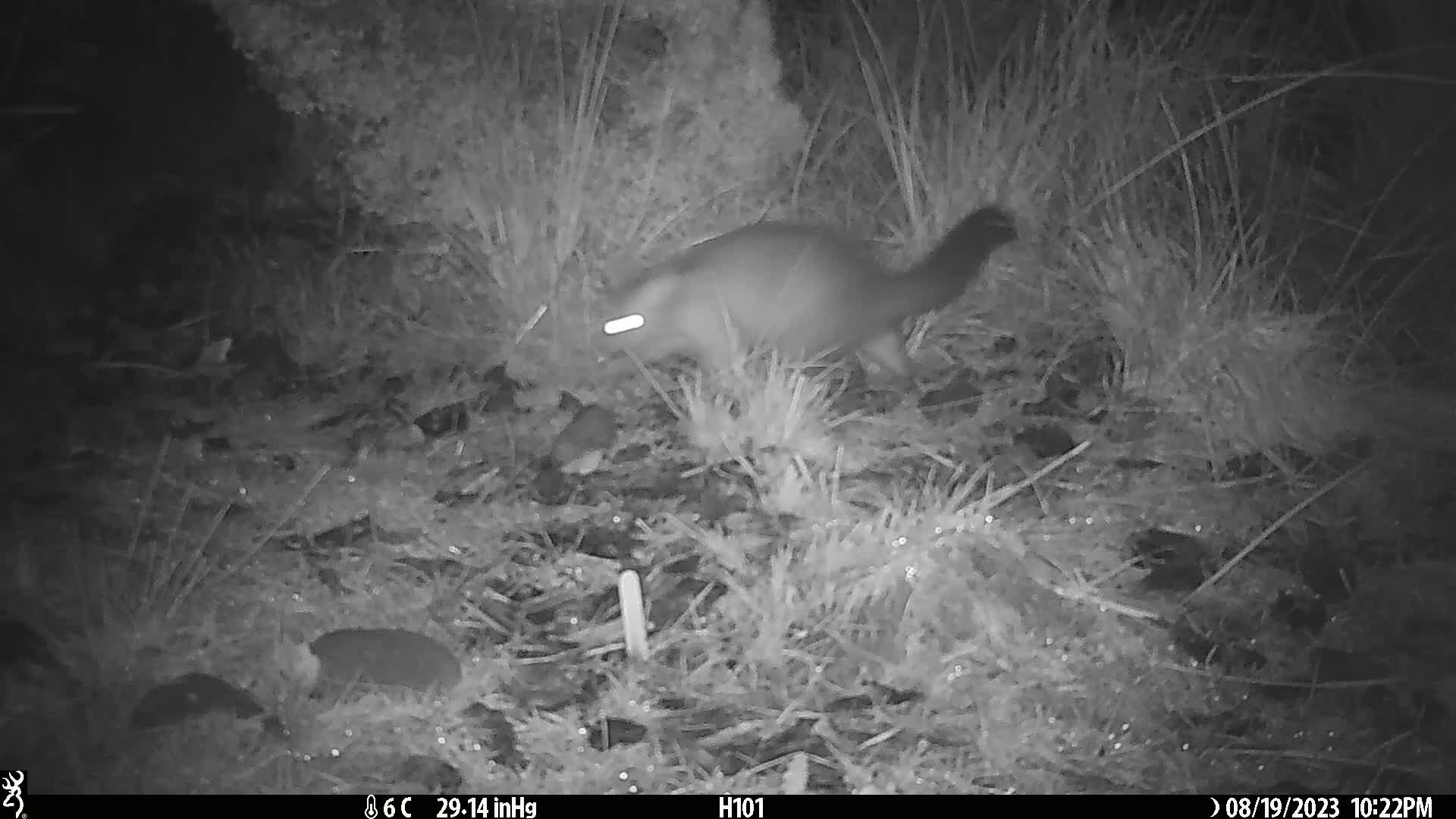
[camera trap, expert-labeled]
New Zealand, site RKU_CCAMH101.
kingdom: Animalia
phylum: Chordata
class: Mammalia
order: Diprotodontia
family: Phalangeridae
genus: Trichosurus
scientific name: Trichosurus vulpecula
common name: common brushtail possum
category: possum